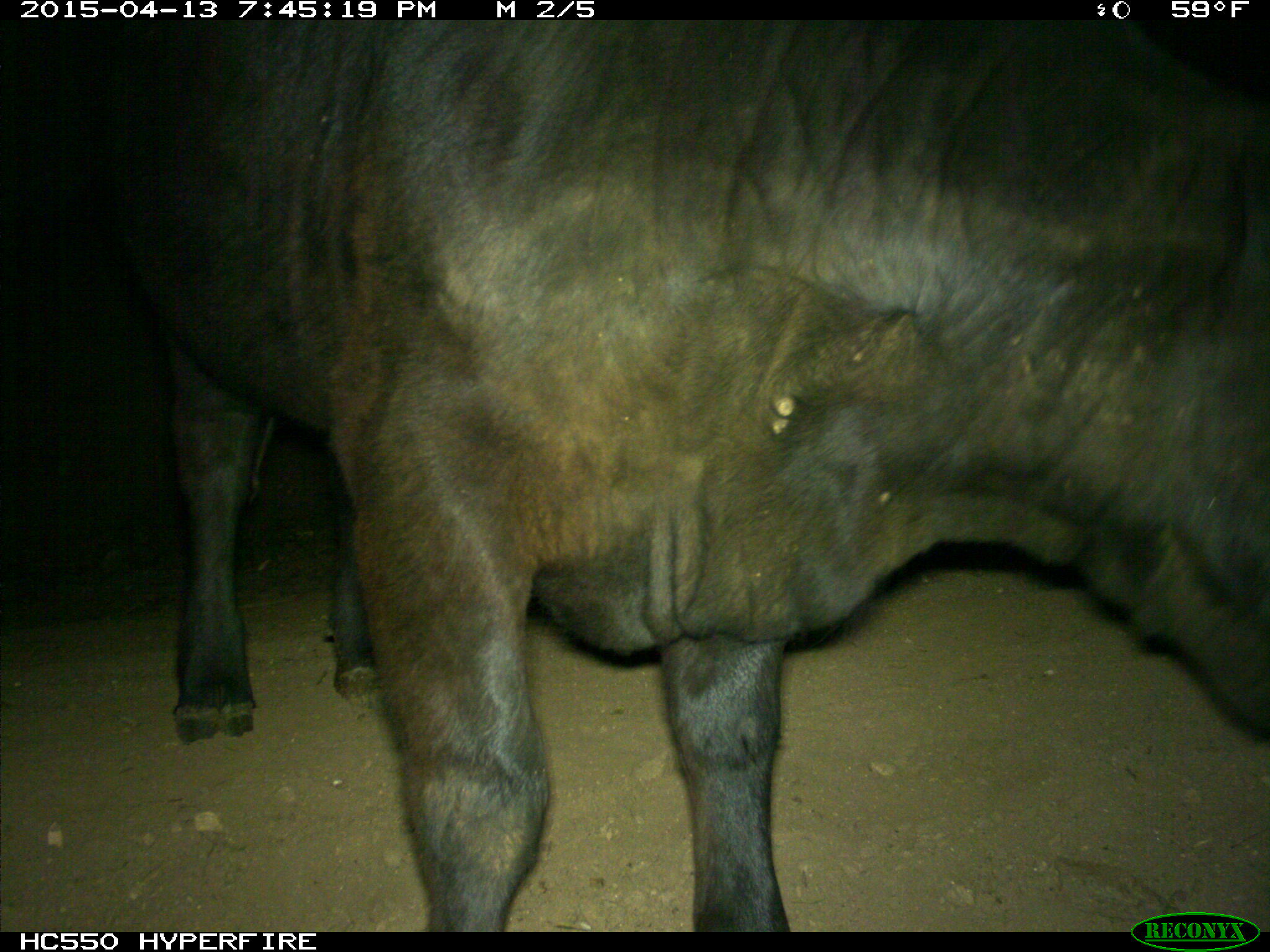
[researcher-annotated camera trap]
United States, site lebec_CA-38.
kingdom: Animalia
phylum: Chordata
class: Mammalia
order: Artiodactyla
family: Bovidae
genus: Bos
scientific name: Bos taurus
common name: domestic cow